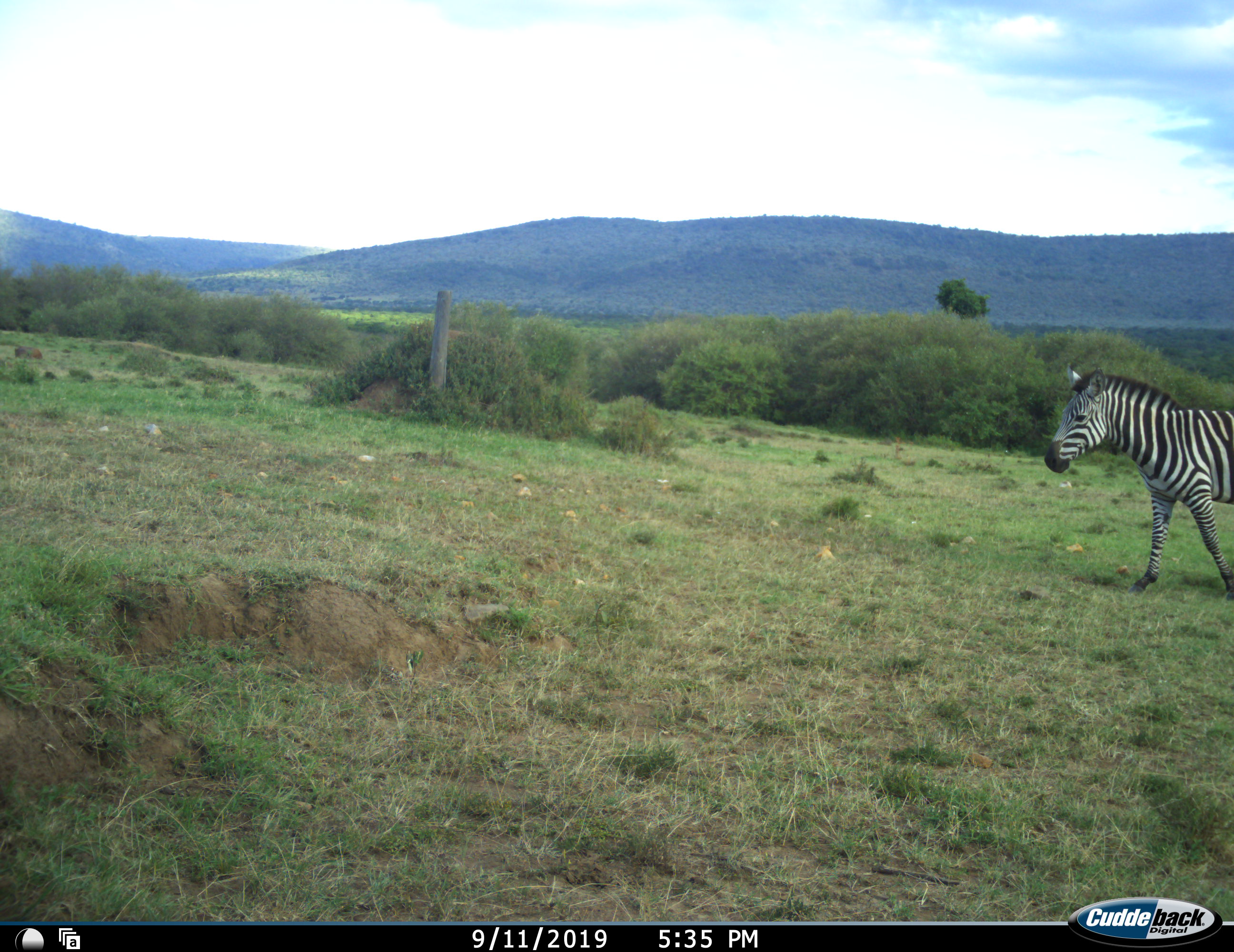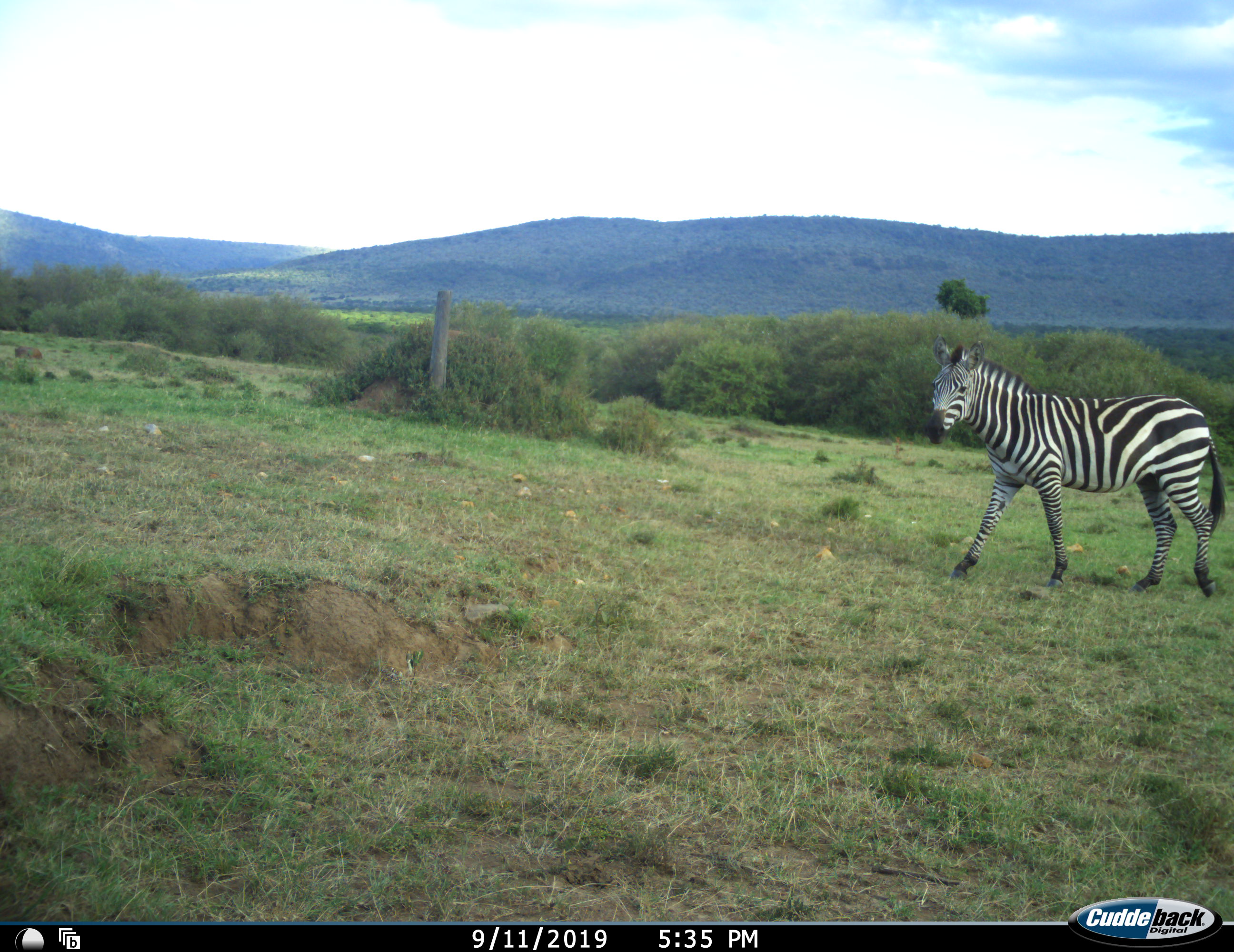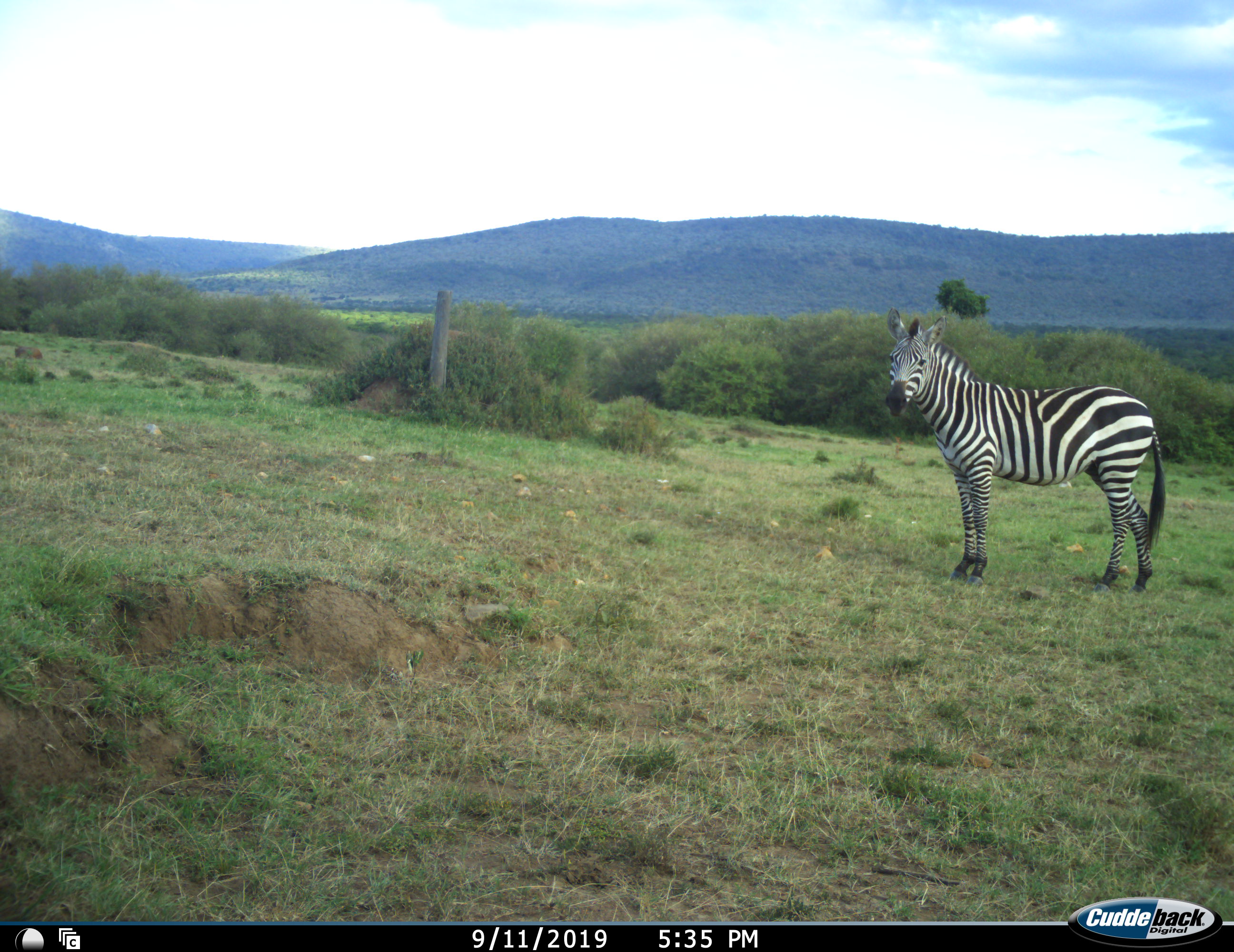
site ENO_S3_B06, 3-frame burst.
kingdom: Animalia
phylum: Chordata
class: Mammalia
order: Perissodactyla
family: Equidae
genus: Equus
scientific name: Equus quagga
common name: plains zebra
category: zebraplains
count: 1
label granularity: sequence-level